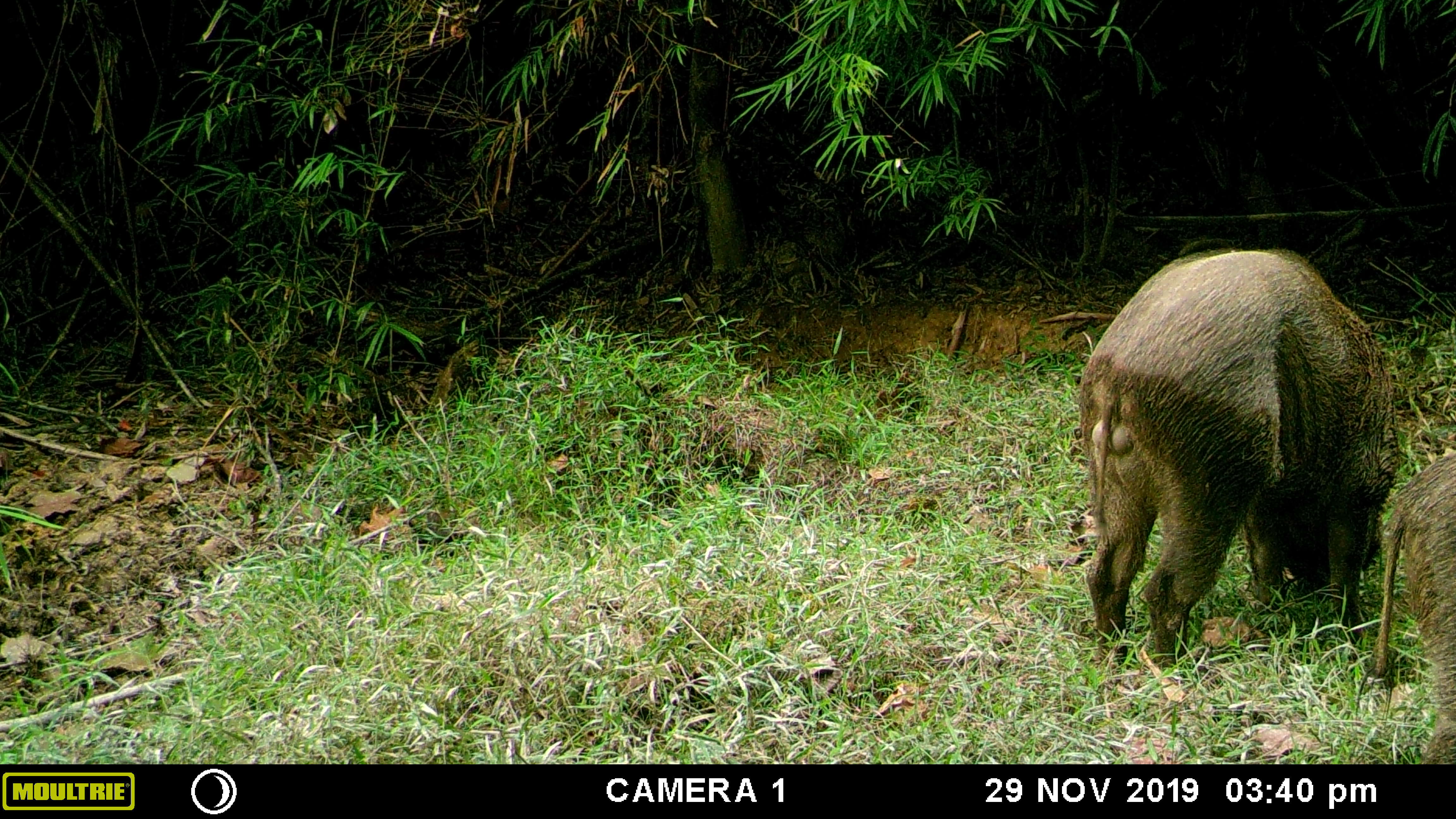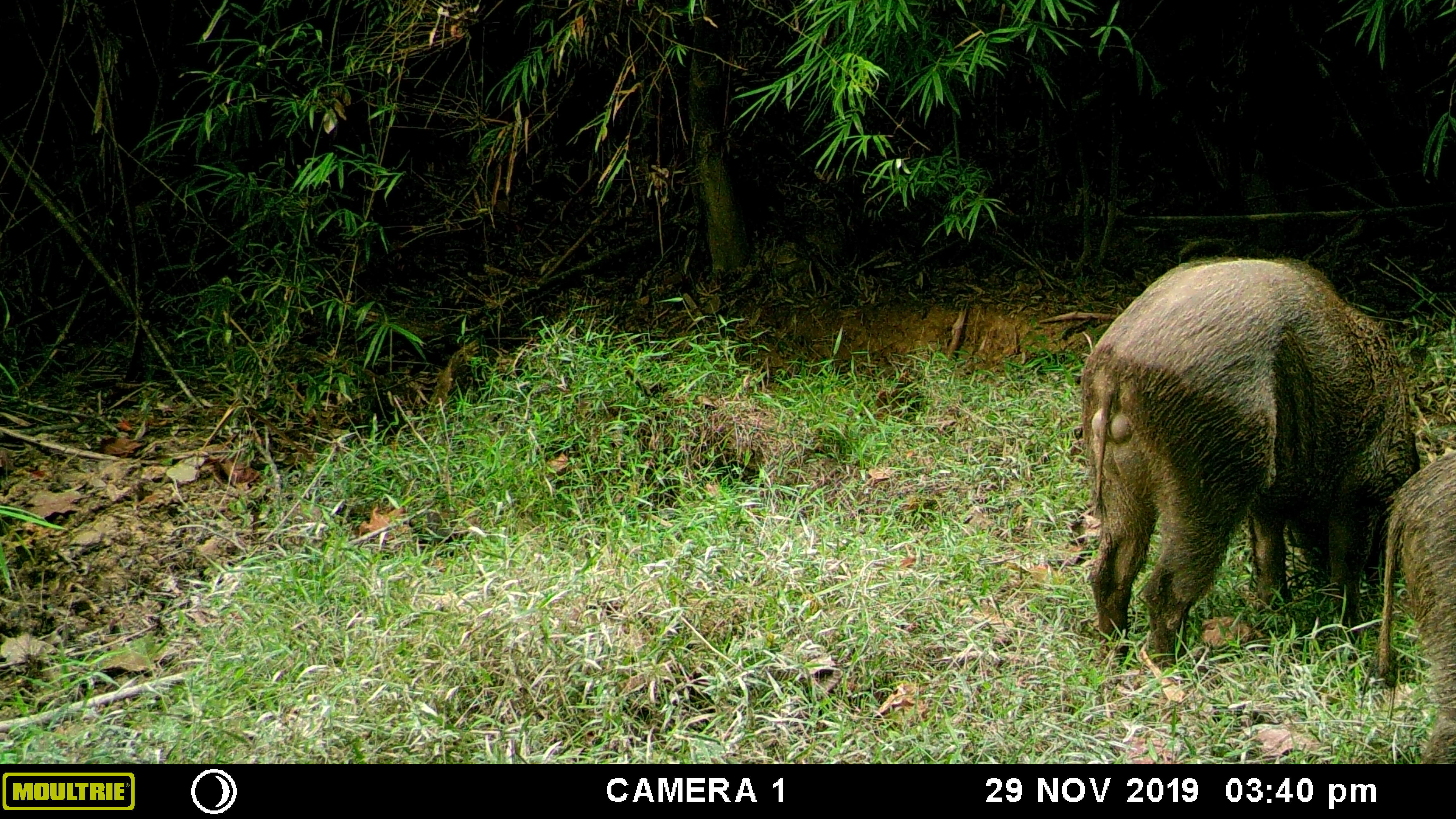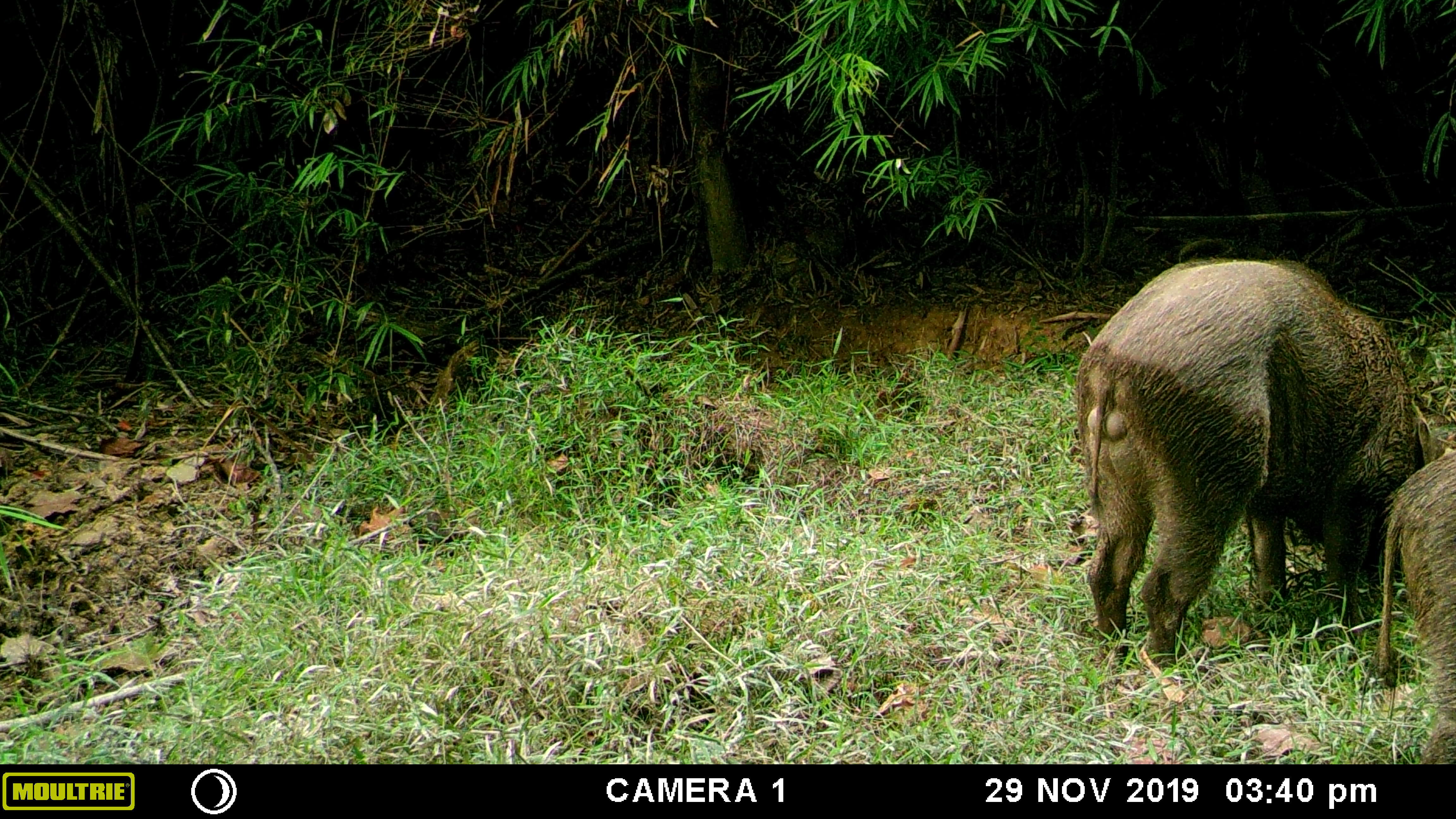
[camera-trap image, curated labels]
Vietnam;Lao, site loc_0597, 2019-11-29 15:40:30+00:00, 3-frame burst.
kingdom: Animalia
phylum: Chordata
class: Mammalia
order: Artiodactyla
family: Suidae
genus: Sus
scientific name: Sus scrofa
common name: eurasian wild pig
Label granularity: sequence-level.